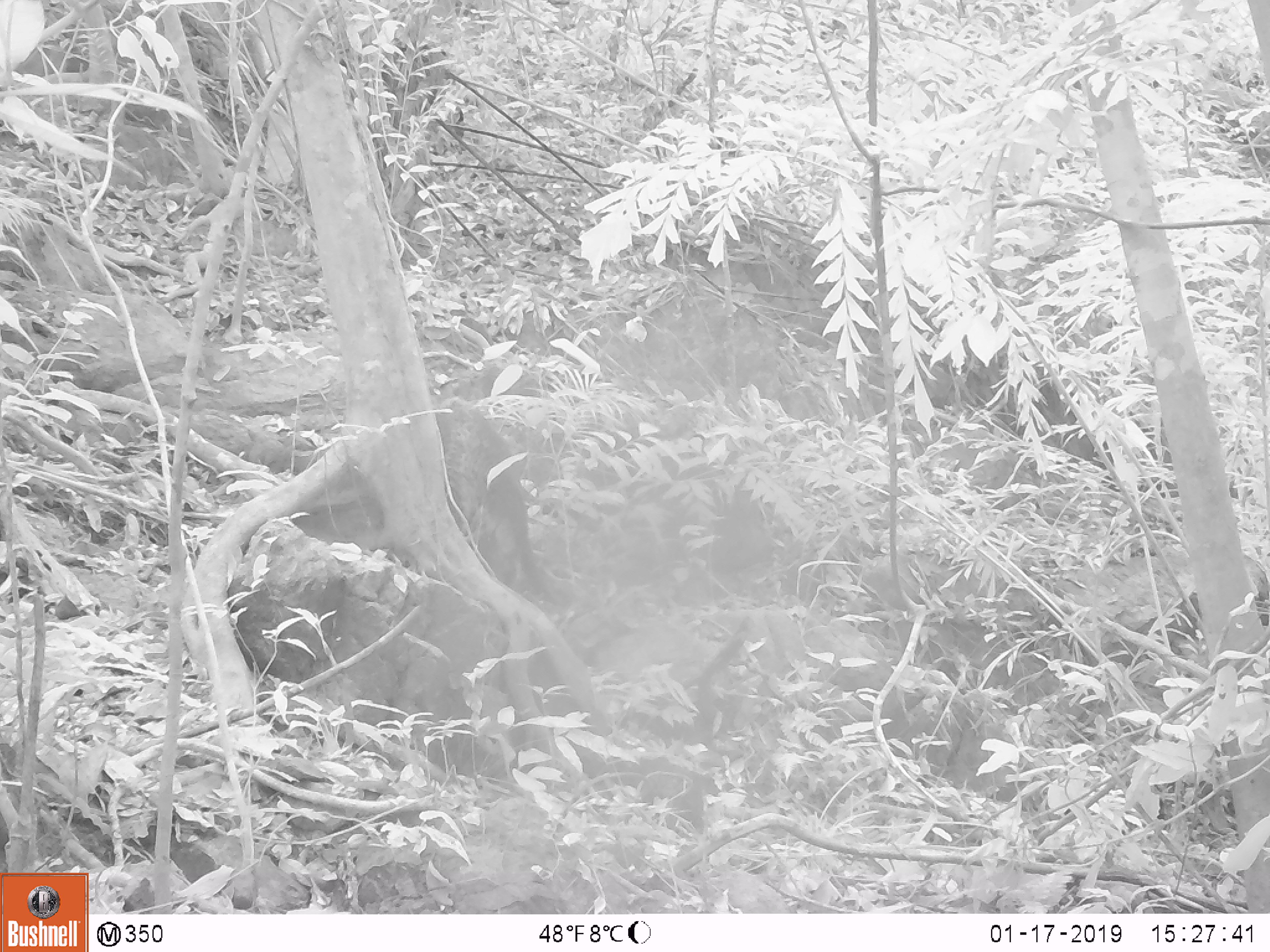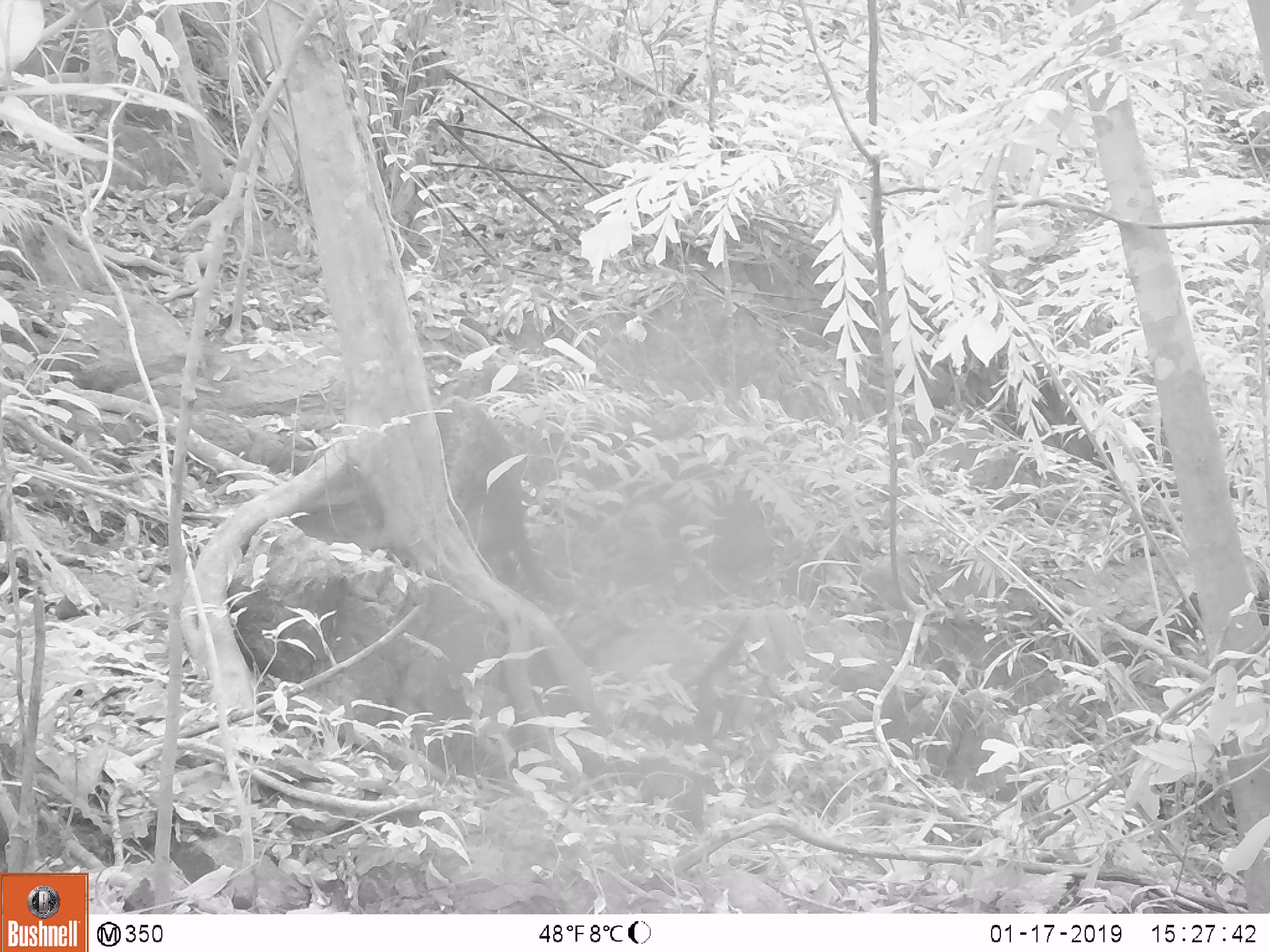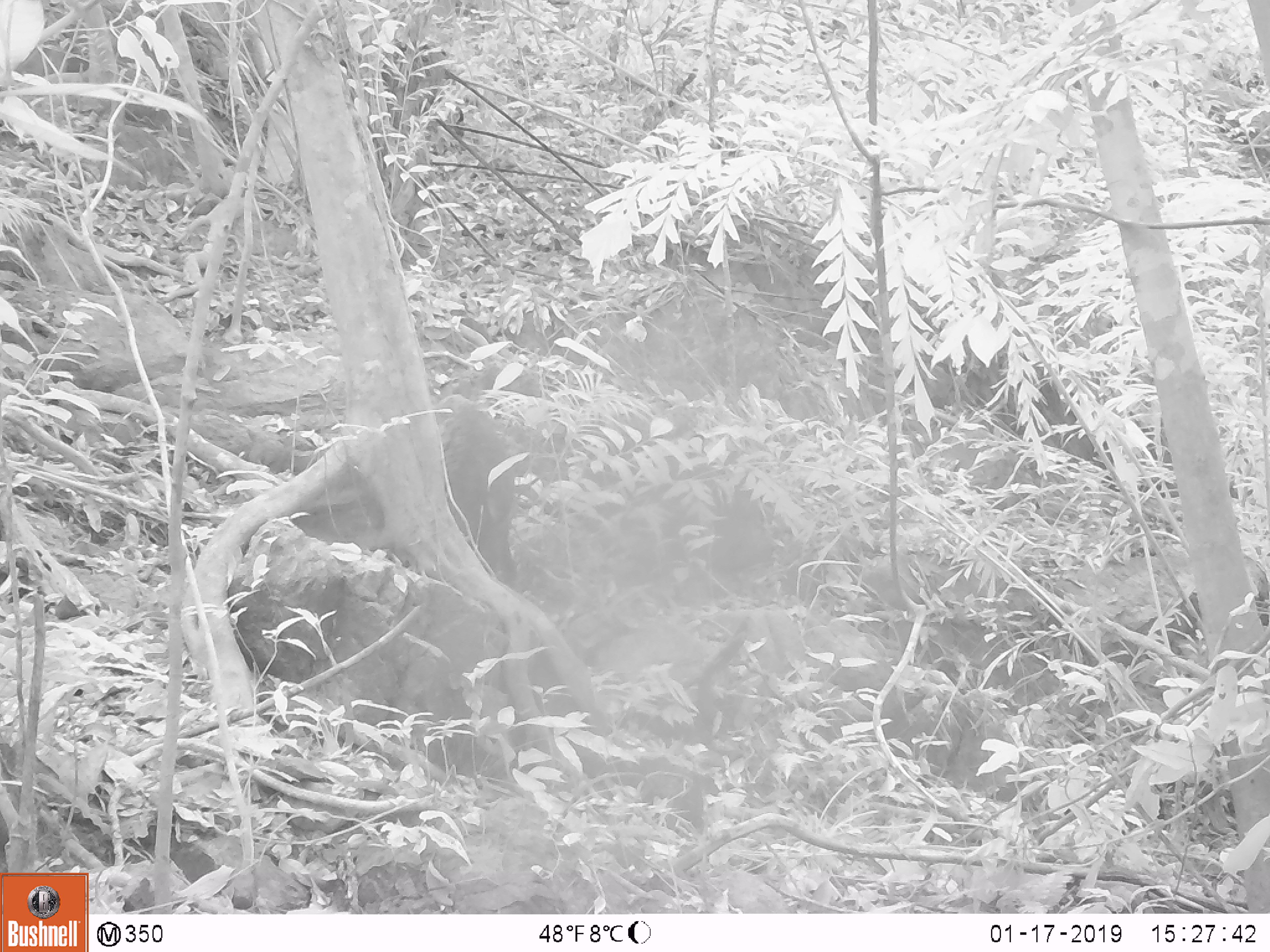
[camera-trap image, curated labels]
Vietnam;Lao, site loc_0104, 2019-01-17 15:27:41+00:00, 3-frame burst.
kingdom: Animalia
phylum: Chordata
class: Mammalia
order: Artiodactyla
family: Suidae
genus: Sus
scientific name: Sus scrofa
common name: eurasian wild pig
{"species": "eurasian wild pig (Sus scrofa)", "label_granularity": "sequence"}